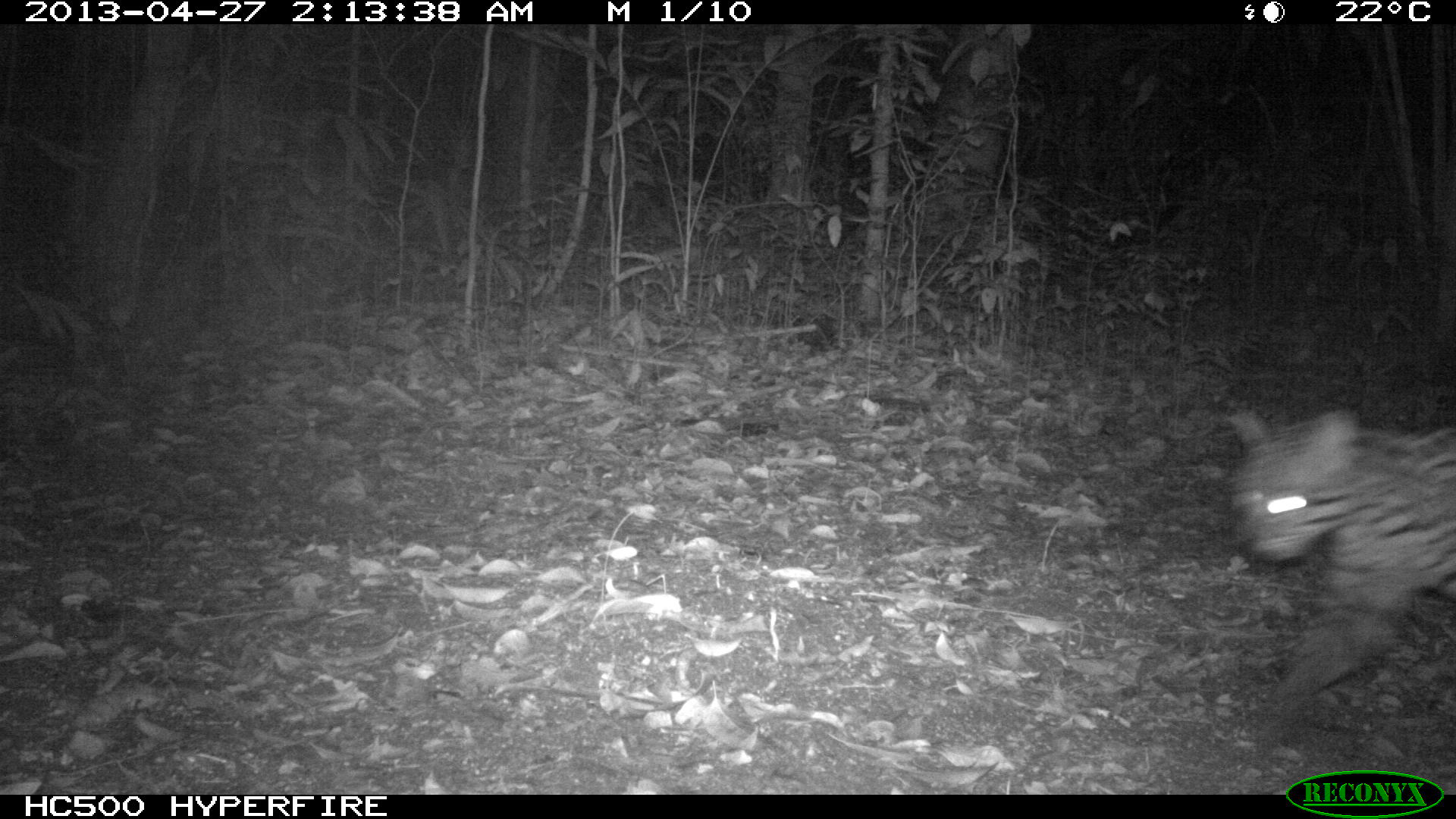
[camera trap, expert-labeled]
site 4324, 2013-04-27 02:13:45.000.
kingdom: Animalia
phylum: Chordata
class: Mammalia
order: Carnivora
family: Felidae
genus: Leopardus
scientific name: Leopardus pardalis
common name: ocelot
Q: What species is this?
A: Leopardus pardalis (ocelot).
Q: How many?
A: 1.